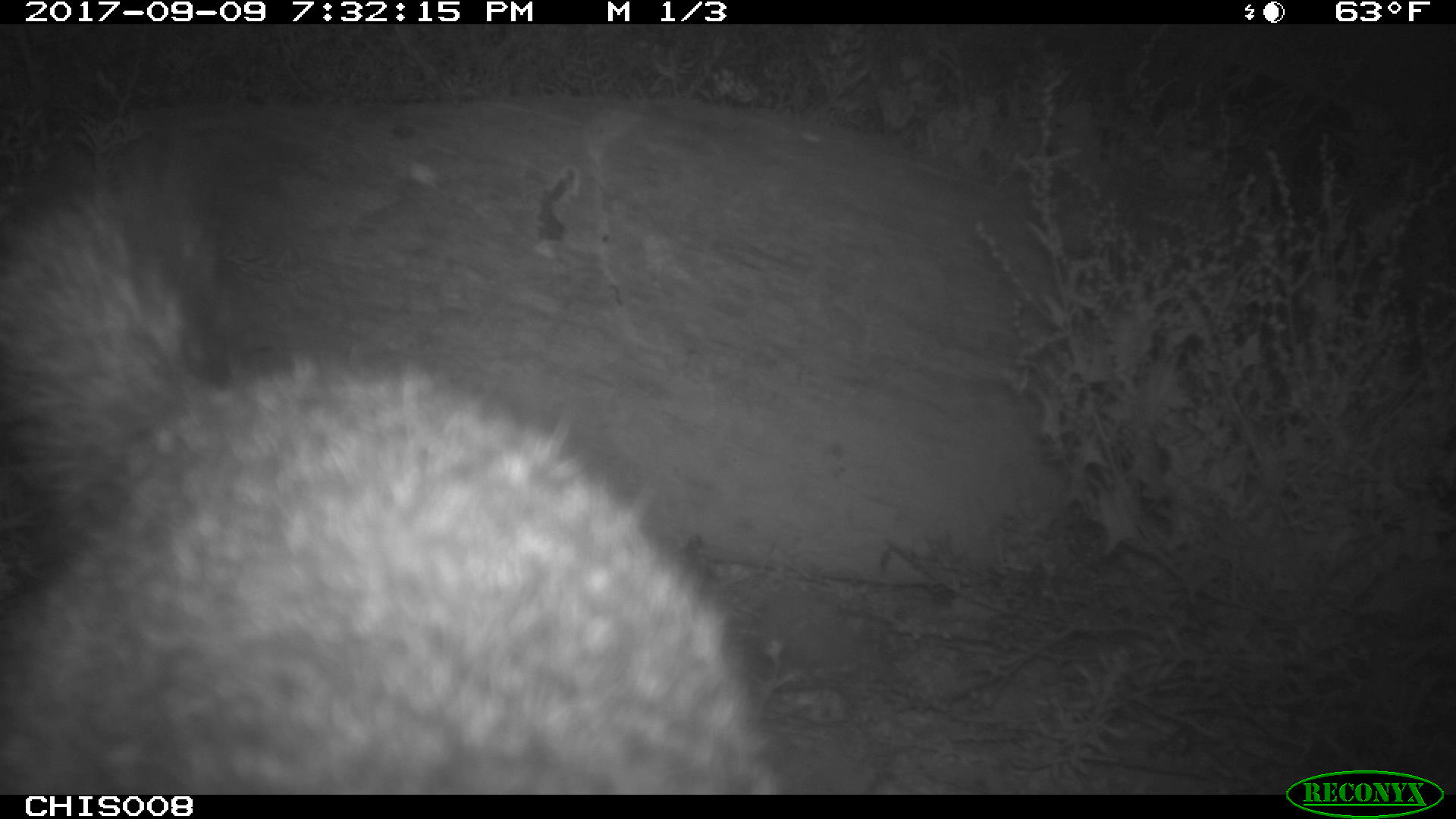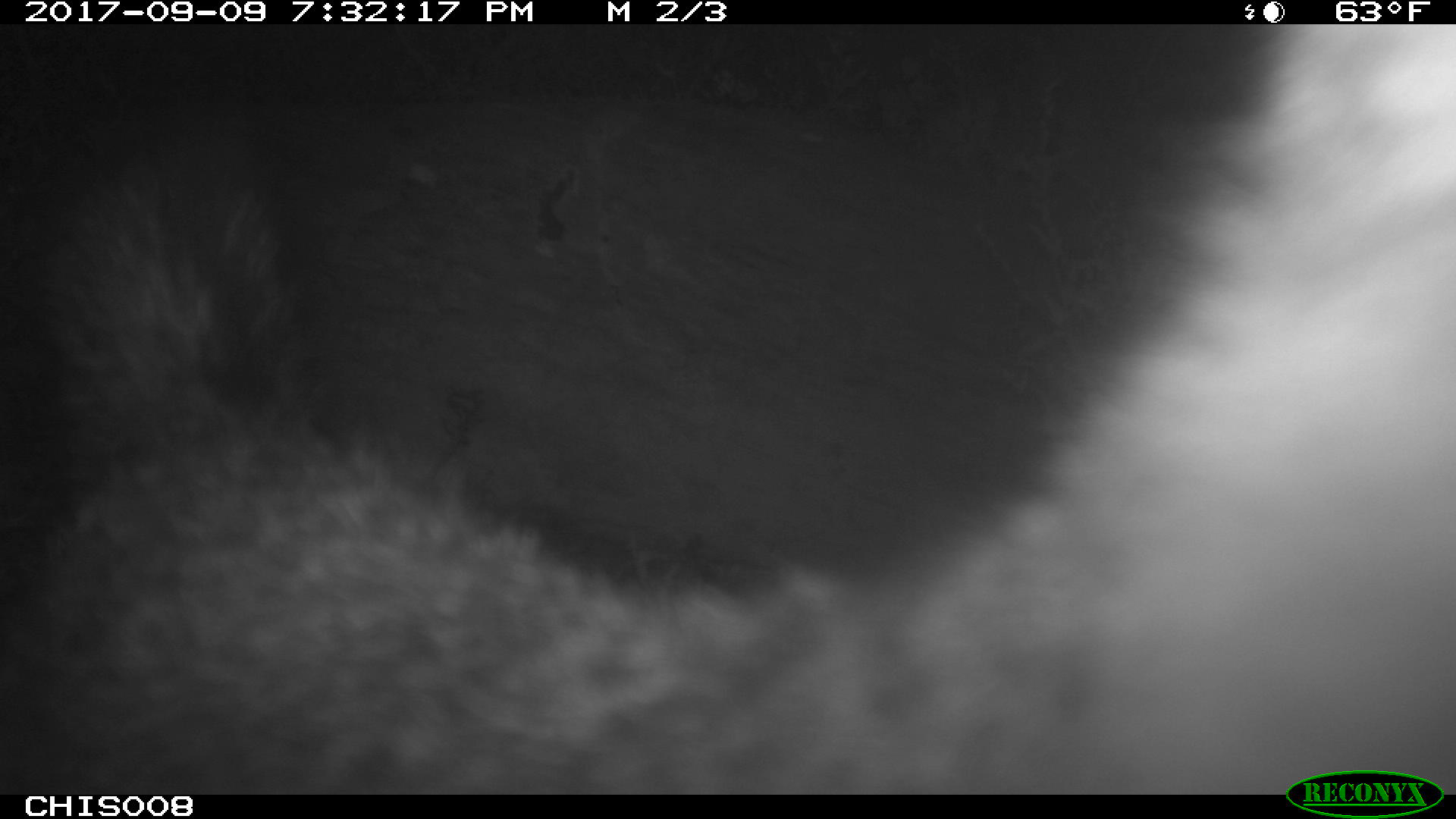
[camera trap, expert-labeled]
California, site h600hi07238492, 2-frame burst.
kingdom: Animalia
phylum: Chordata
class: Mammalia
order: Carnivora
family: Canidae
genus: Urocyon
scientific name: Urocyon littoralis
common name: island fox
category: fox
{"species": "fox (island fox) (Urocyon littoralis)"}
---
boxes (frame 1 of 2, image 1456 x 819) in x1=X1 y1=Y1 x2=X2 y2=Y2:
fox: x1=0 y1=173 x2=777 y2=793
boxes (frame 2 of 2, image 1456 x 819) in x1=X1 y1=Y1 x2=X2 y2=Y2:
fox: x1=0 y1=24 x2=1455 y2=791